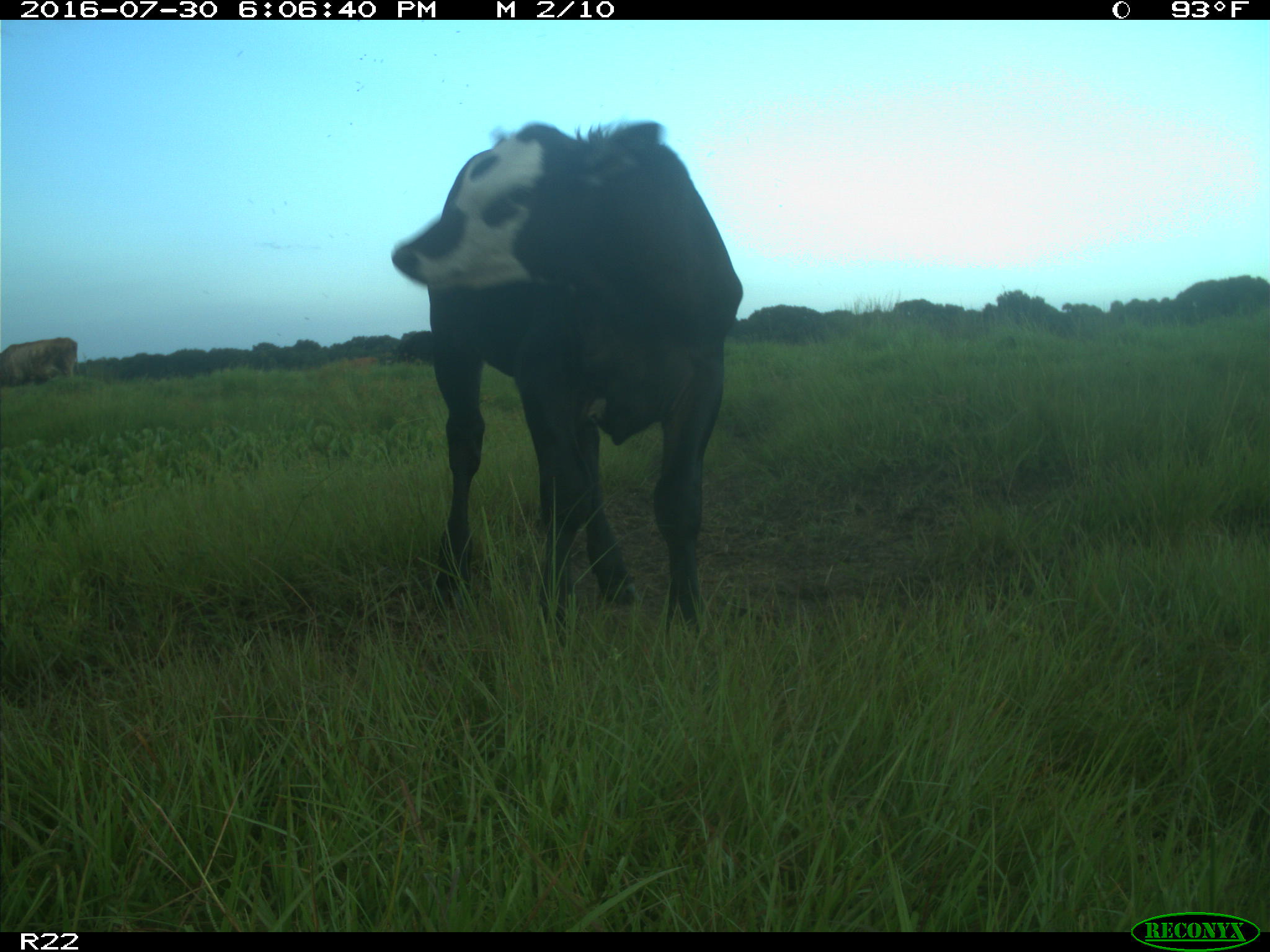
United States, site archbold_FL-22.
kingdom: Animalia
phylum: Chordata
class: Mammalia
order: Artiodactyla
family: Bovidae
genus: Bos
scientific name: Bos taurus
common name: domestic cow